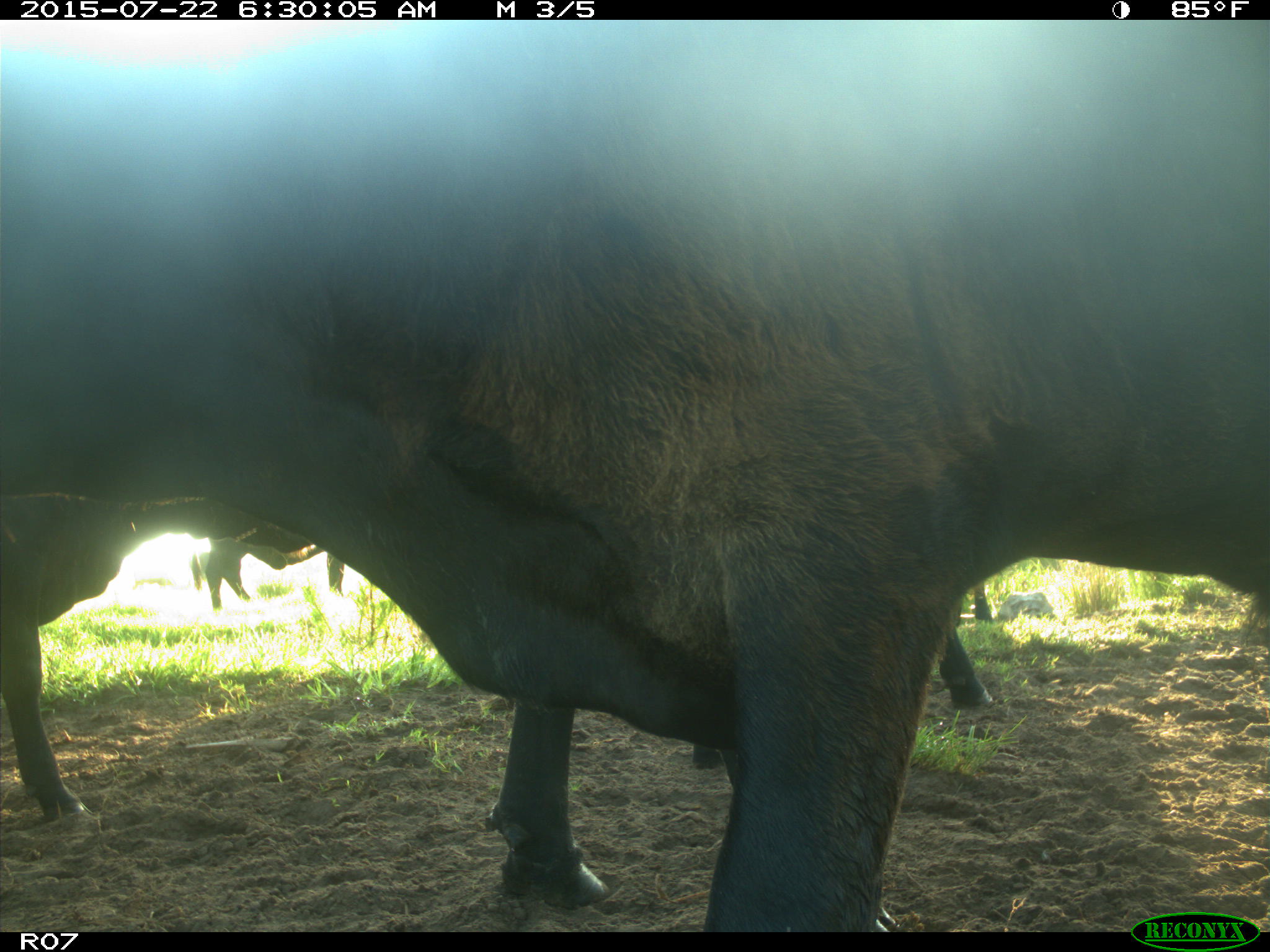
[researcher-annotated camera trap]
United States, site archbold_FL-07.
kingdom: Animalia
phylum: Chordata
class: Mammalia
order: Artiodactyla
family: Suidae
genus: Sus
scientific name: Sus scrofa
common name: wild boar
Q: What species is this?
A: Sus scrofa (wild boar).